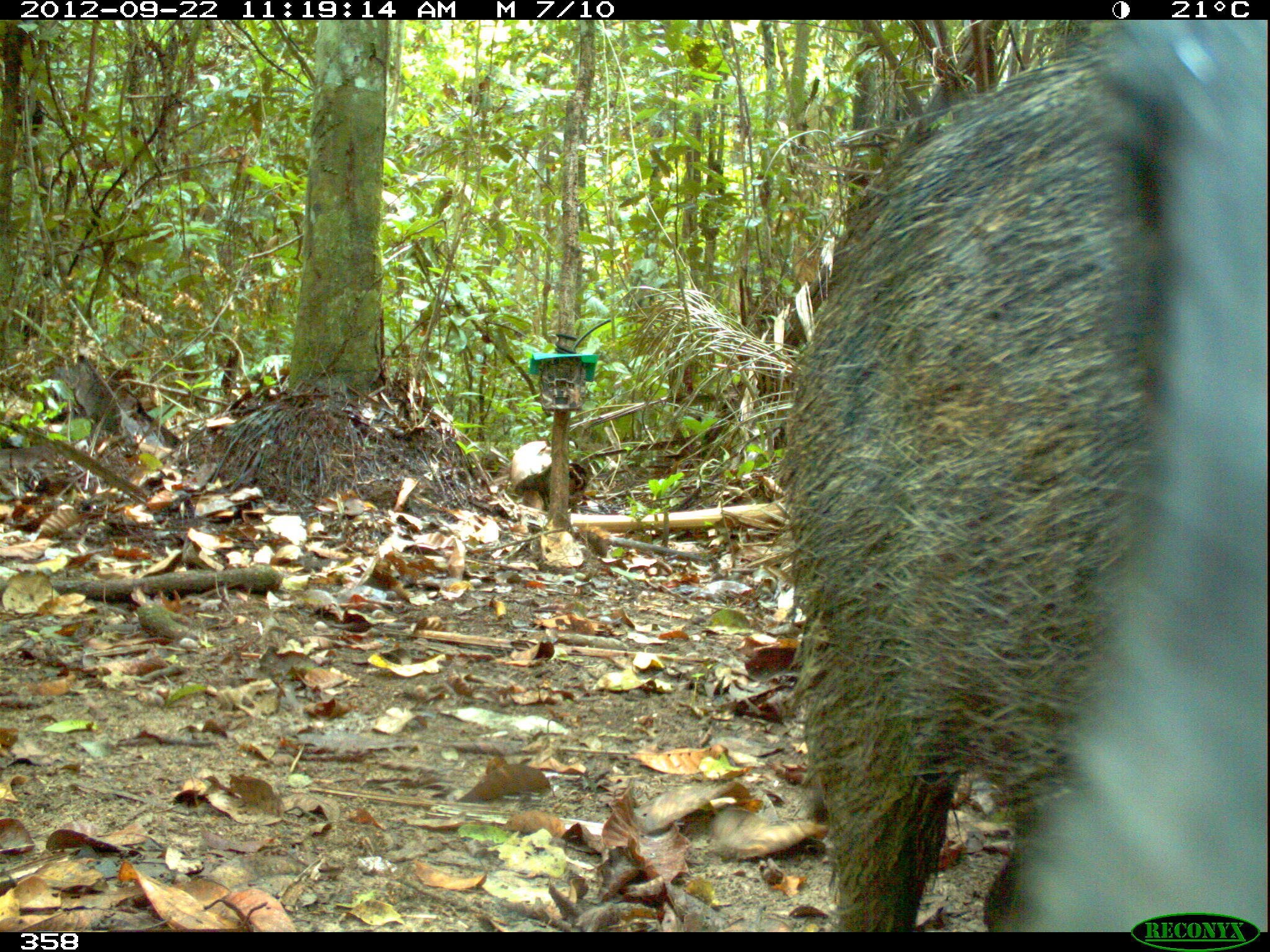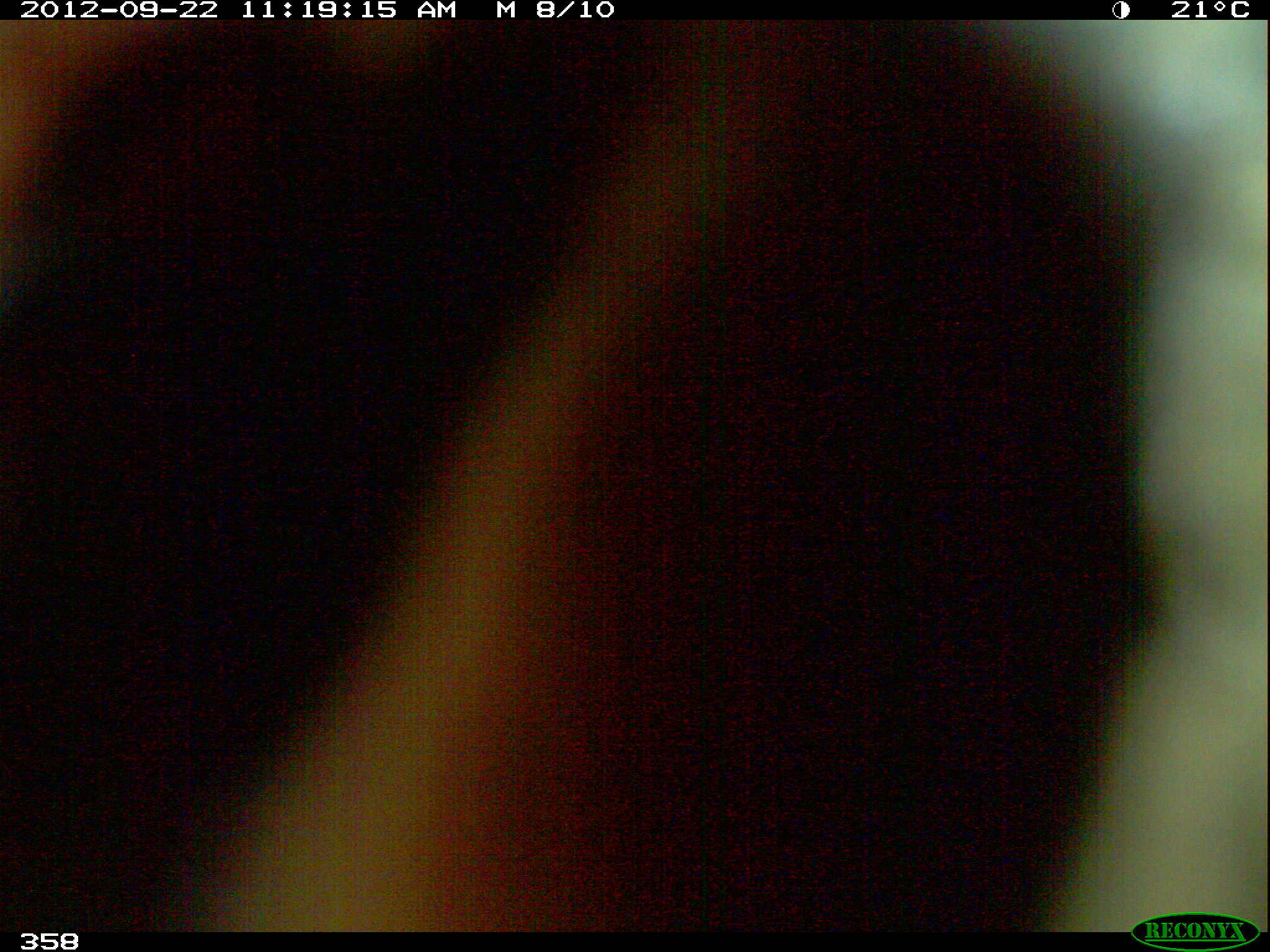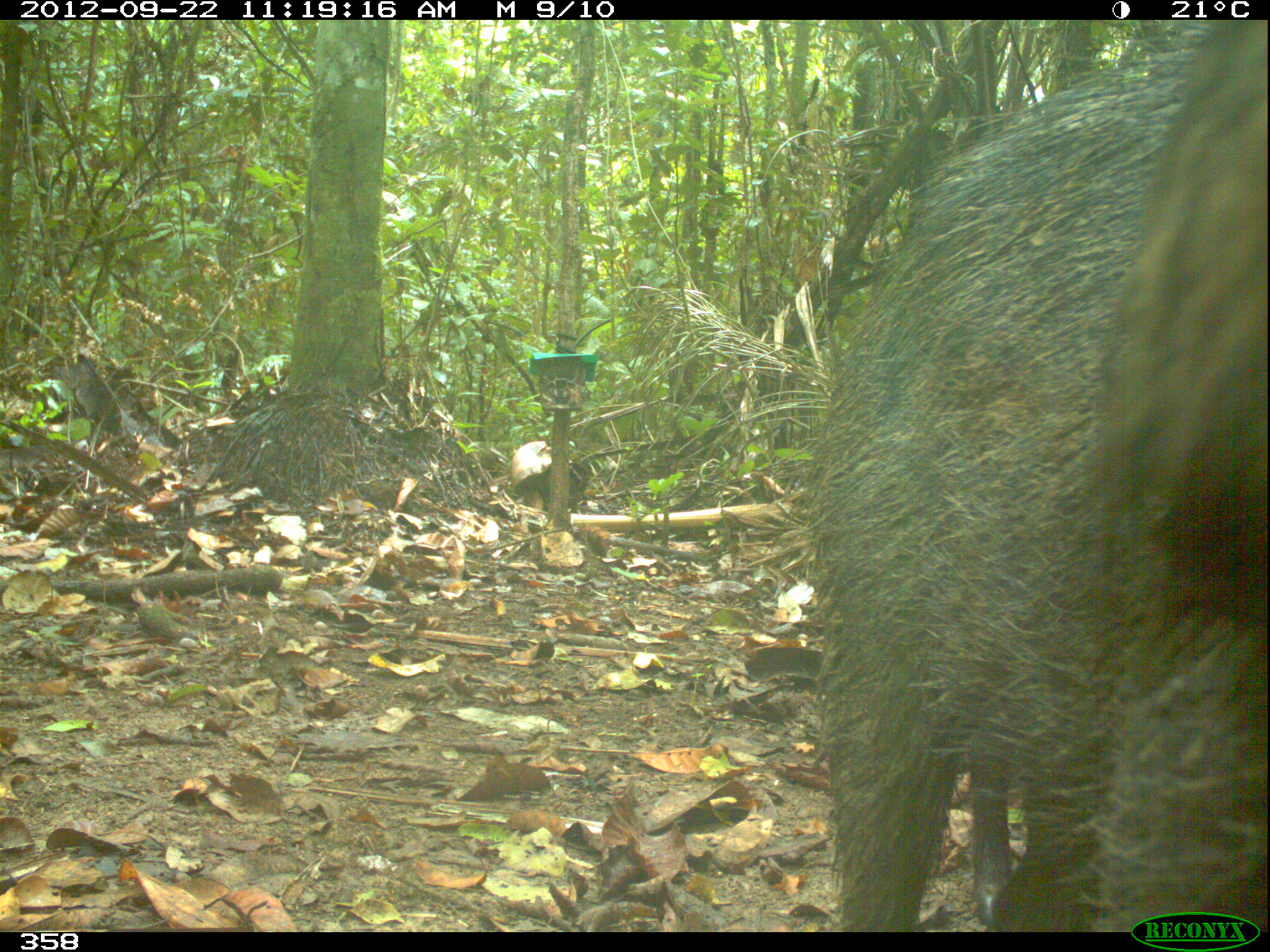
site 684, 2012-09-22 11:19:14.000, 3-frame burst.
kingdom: Animalia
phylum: Chordata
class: Mammalia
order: Artiodactyla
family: Tayassuidae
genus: Tayassu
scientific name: Tayassu pecari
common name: white-lipped peccary